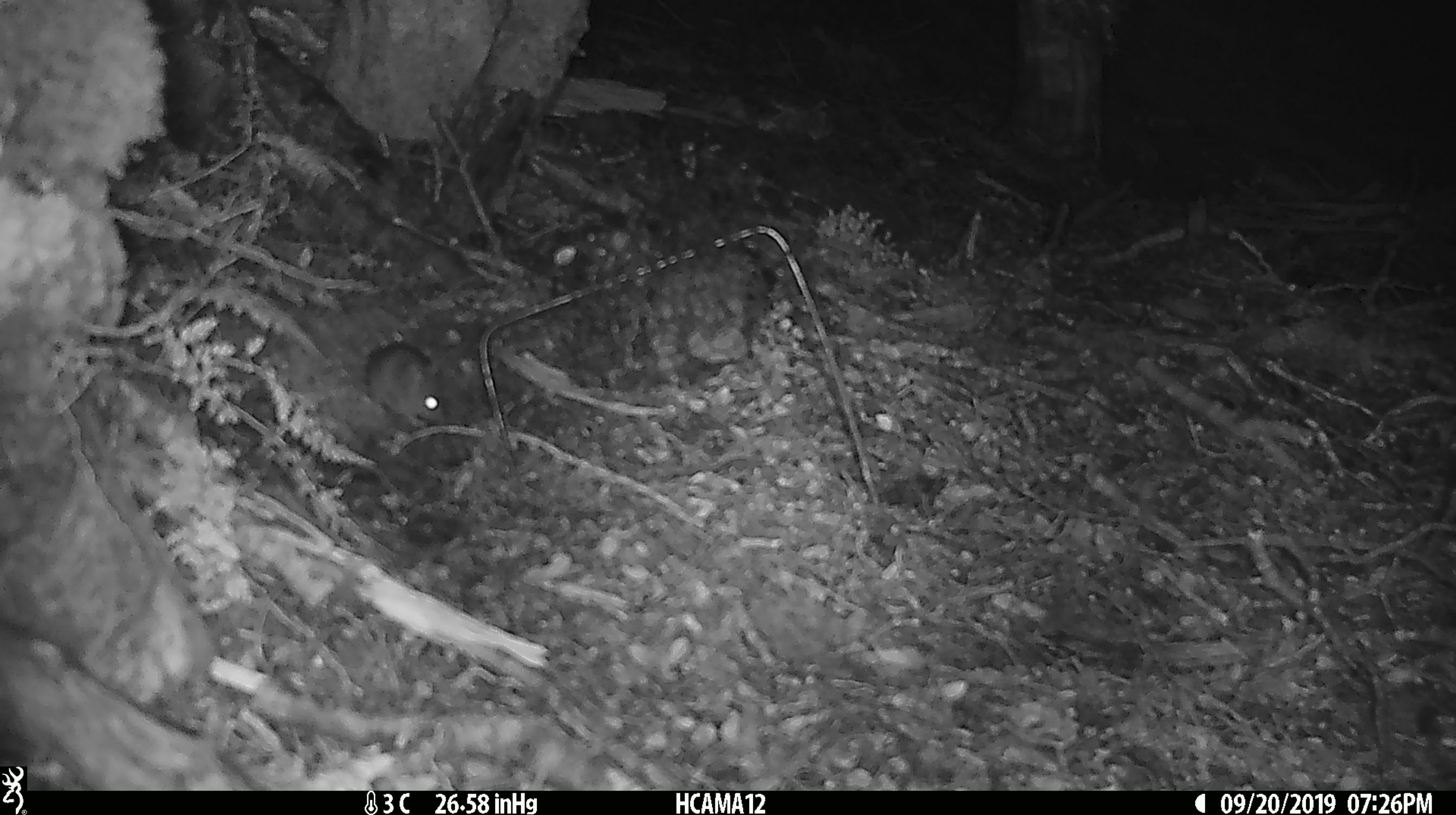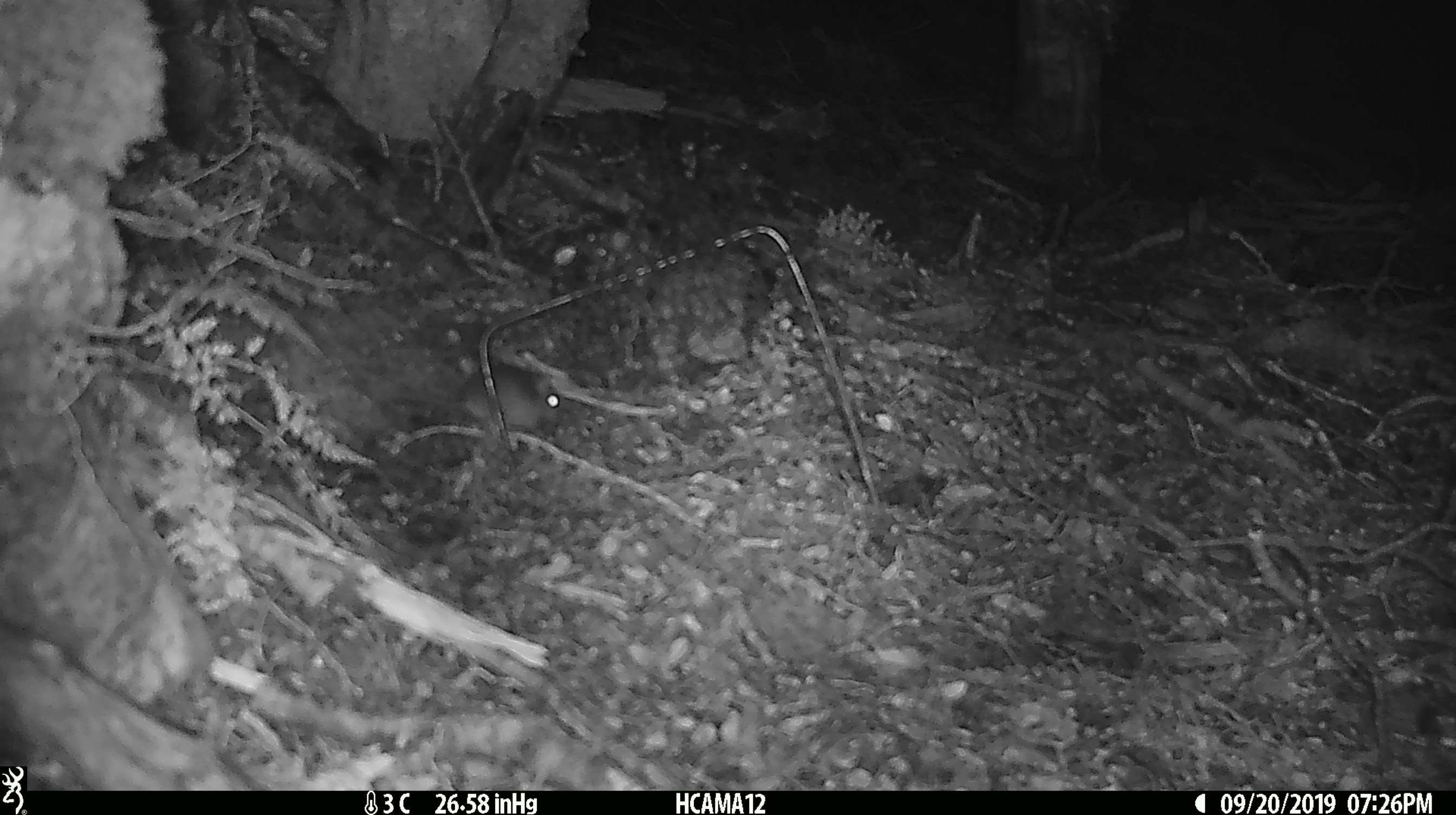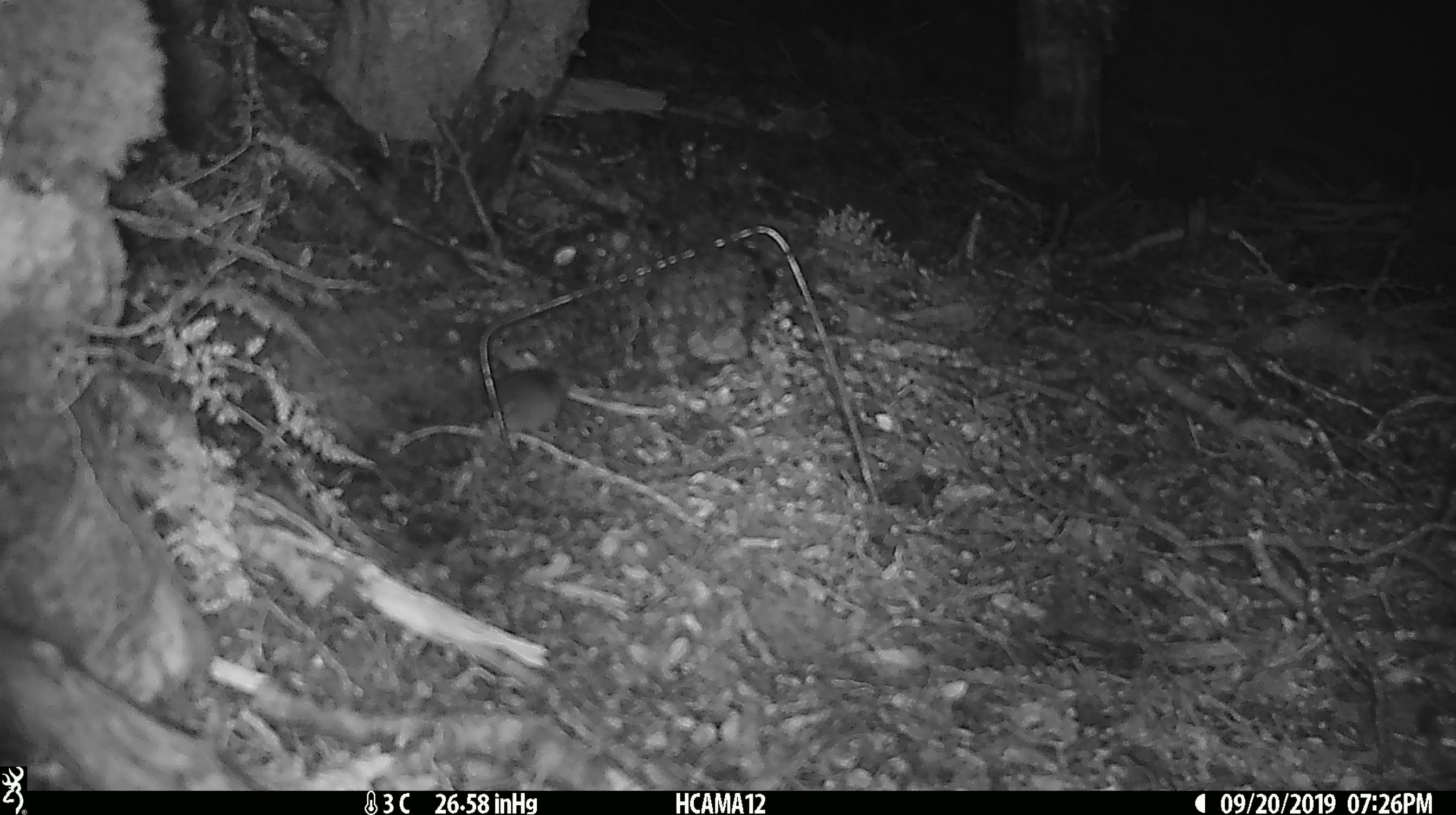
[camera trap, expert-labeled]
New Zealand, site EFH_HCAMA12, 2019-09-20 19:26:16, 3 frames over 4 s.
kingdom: Animalia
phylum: Chordata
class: Mammalia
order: Rodentia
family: Muridae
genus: Mus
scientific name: Mus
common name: mouse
Mouse (Mus).